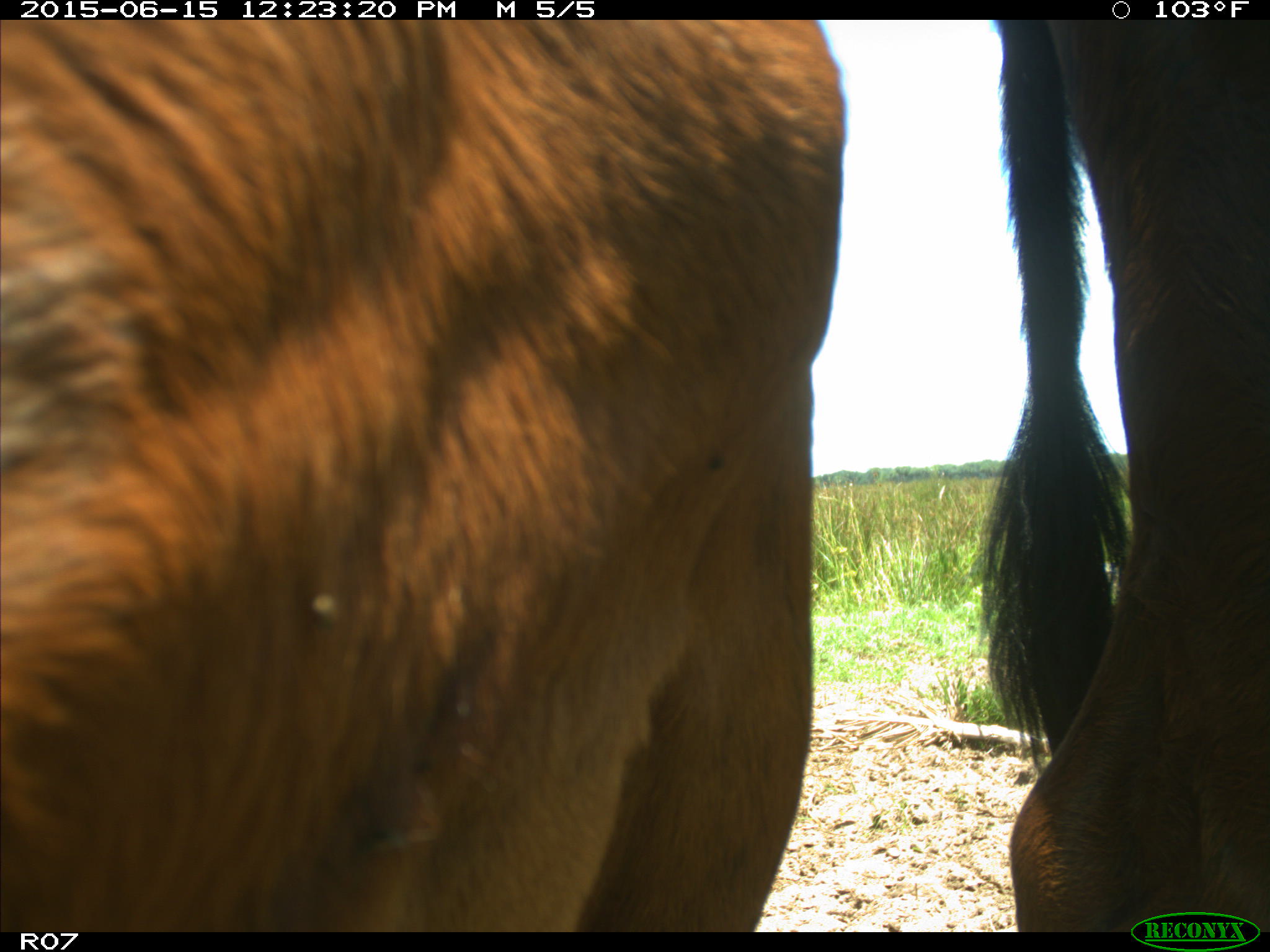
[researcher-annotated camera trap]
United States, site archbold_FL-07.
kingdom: Animalia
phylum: Chordata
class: Mammalia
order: Artiodactyla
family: Bovidae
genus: Bos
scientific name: Bos taurus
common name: domestic cow